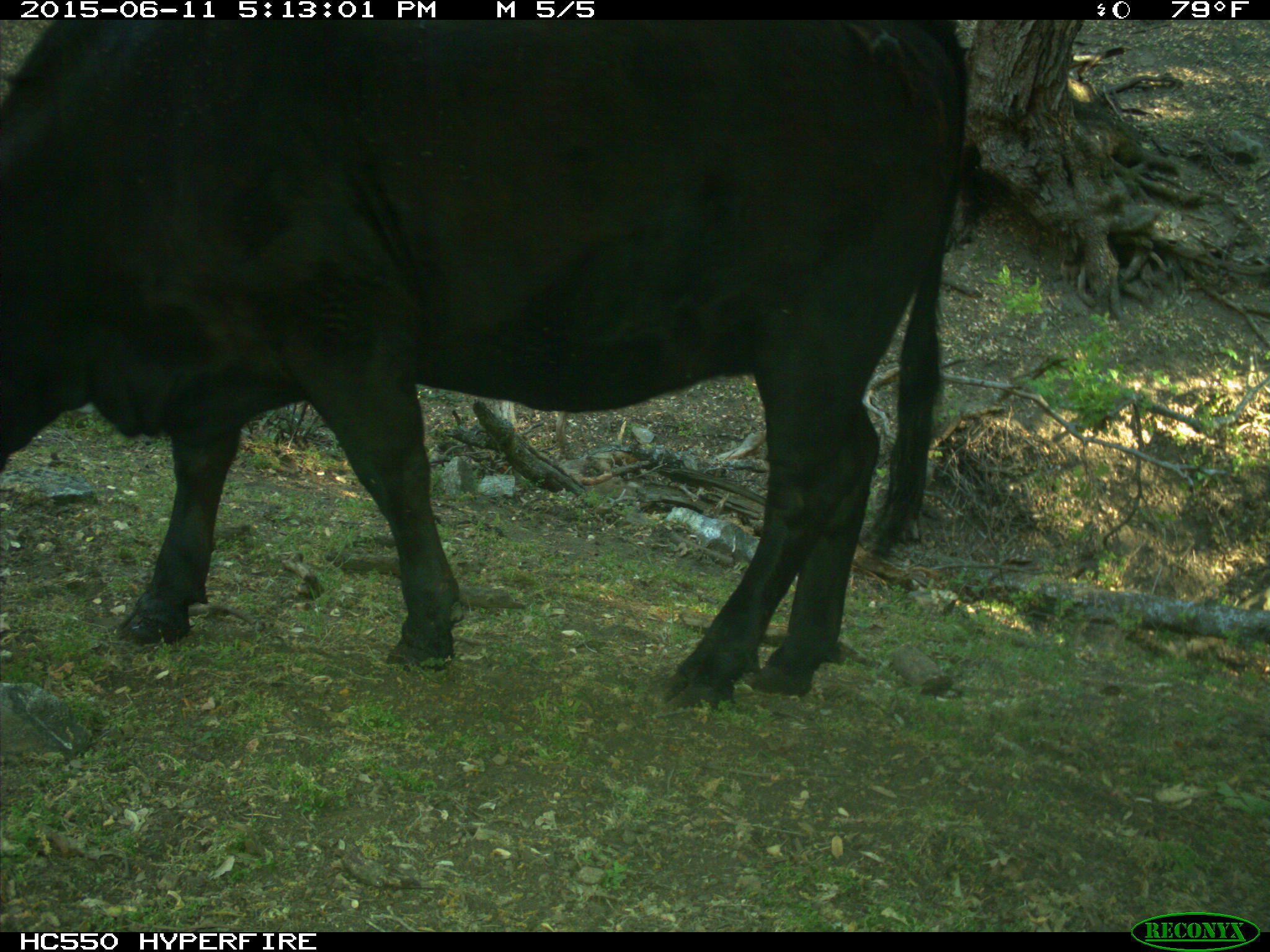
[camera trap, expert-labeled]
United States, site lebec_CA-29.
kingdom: Animalia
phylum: Chordata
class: Mammalia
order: Artiodactyla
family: Bovidae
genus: Bos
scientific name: Bos taurus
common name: domestic cow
Bos taurus (domestic cow).